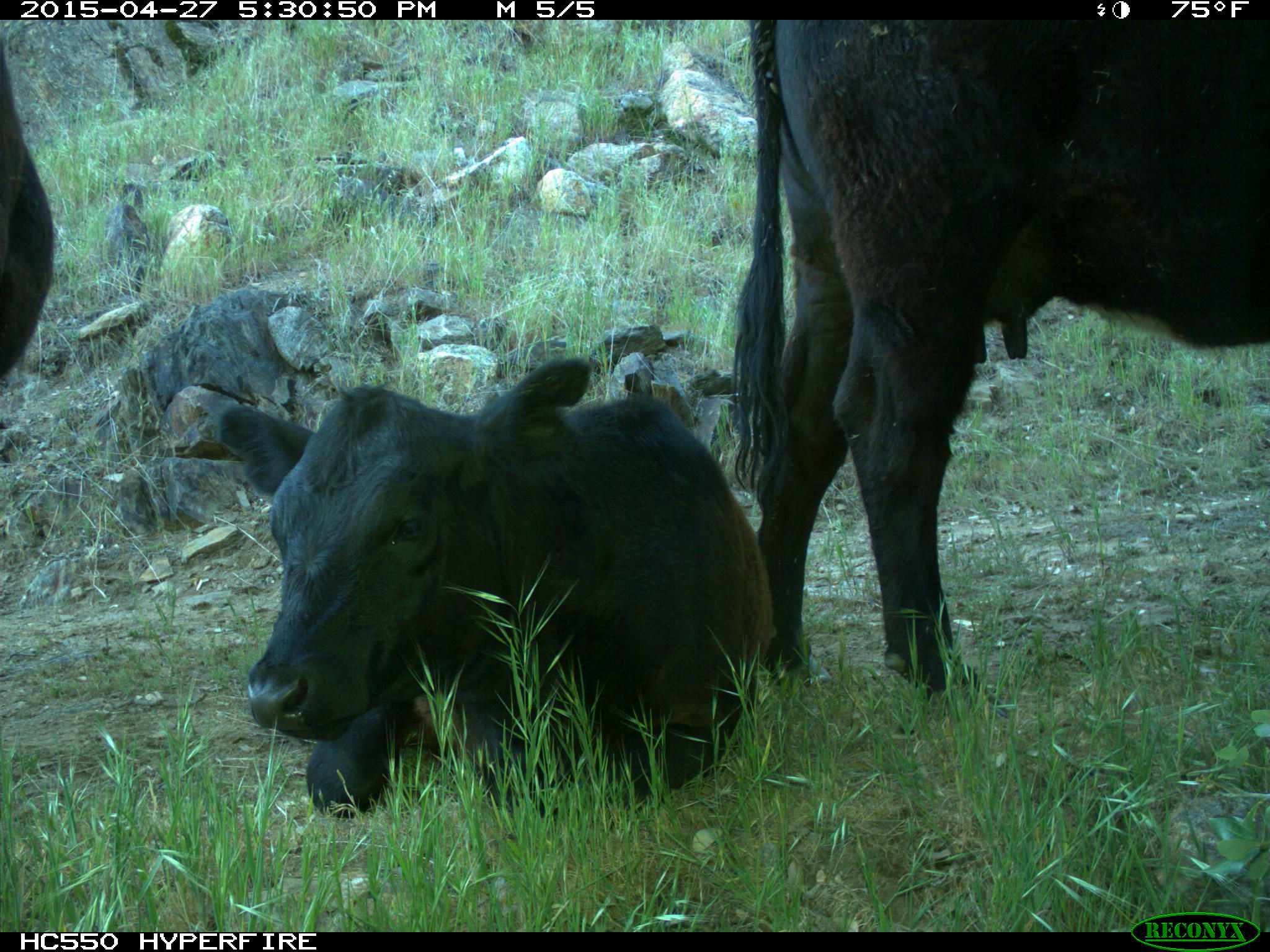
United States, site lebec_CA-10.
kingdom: Animalia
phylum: Chordata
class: Mammalia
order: Artiodactyla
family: Bovidae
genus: Bos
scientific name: Bos taurus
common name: domestic cow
Bos taurus (domestic cow).